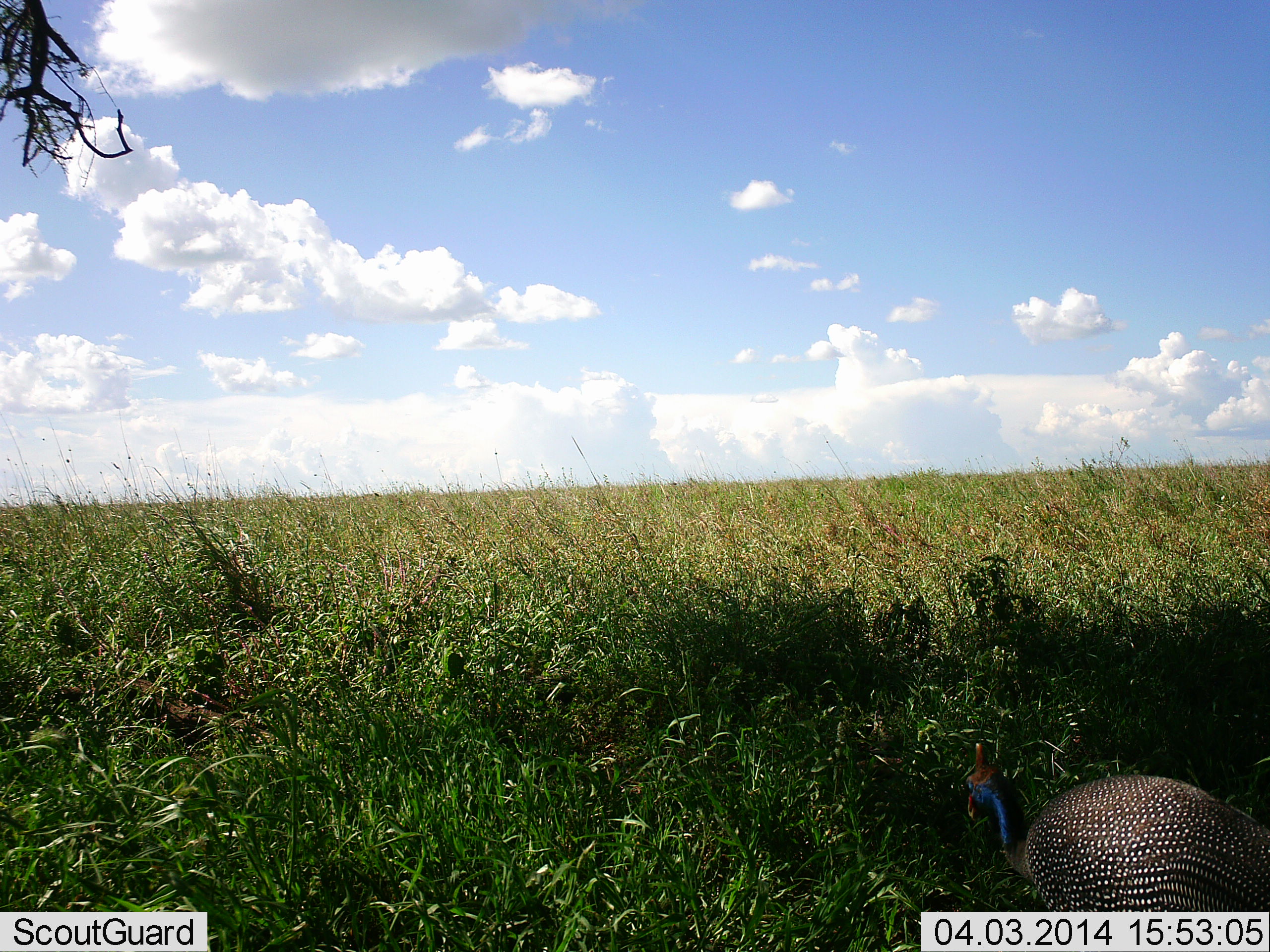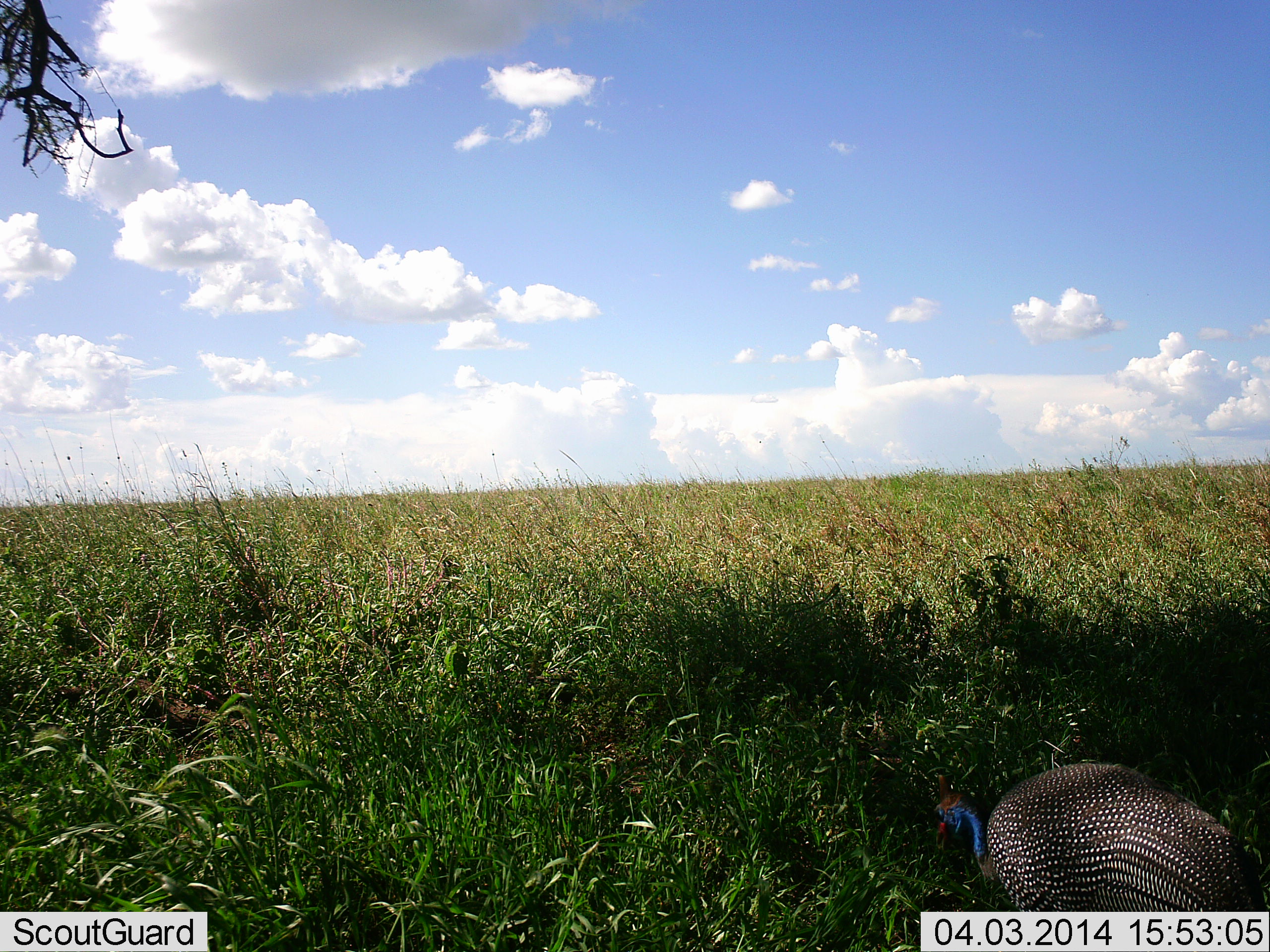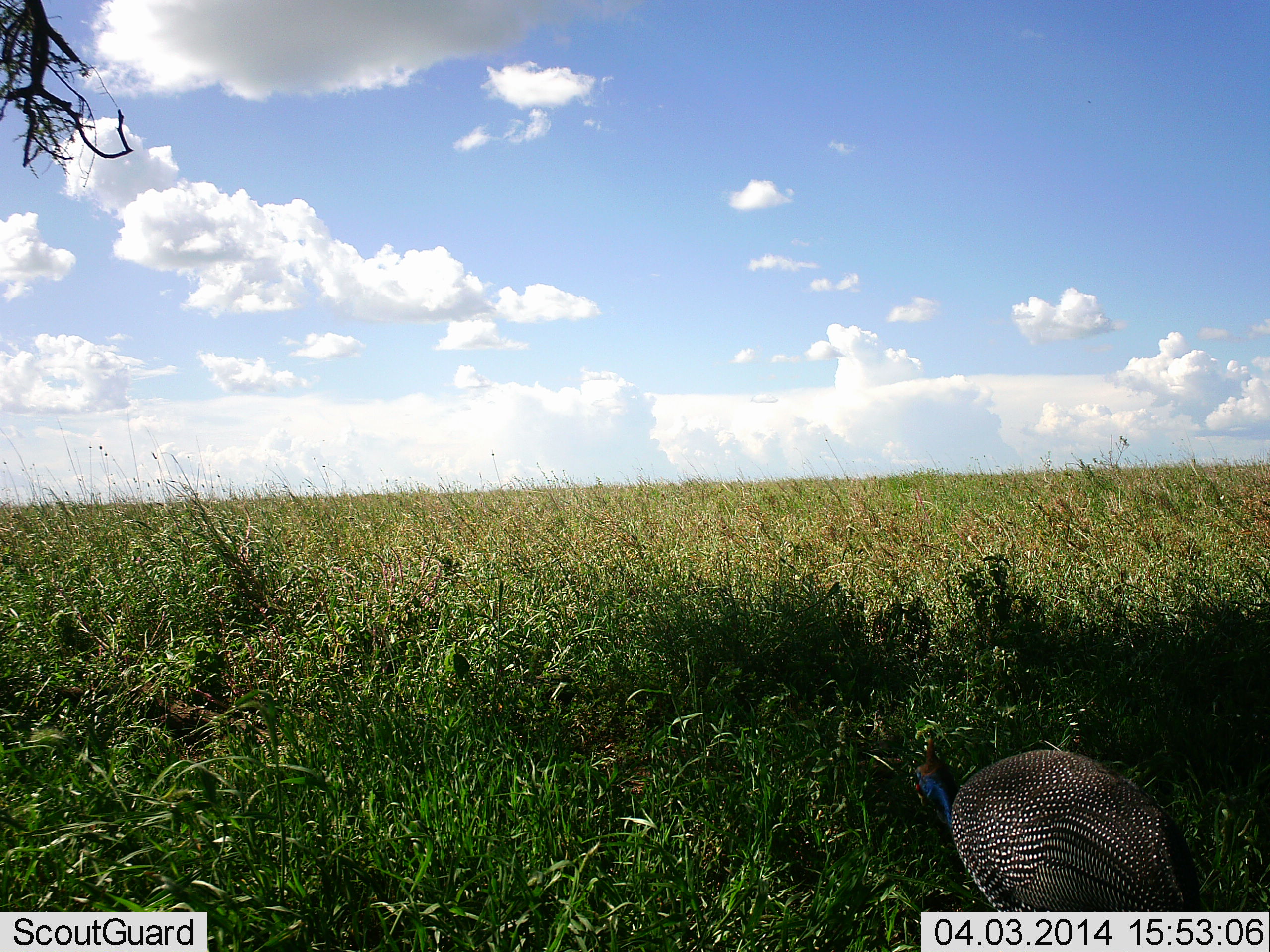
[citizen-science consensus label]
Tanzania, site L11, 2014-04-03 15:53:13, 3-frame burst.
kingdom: Animalia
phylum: Chordata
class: Aves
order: Galliformes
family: Numididae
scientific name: Numididae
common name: guinea fowl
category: guineafowl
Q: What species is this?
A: Guineafowl (guinea fowl) (Numididae).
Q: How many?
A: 1.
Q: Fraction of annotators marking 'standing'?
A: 0%.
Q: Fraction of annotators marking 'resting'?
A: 0%.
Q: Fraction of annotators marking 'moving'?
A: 70%.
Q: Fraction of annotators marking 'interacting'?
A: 0%.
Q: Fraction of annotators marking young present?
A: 0%.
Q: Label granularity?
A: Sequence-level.